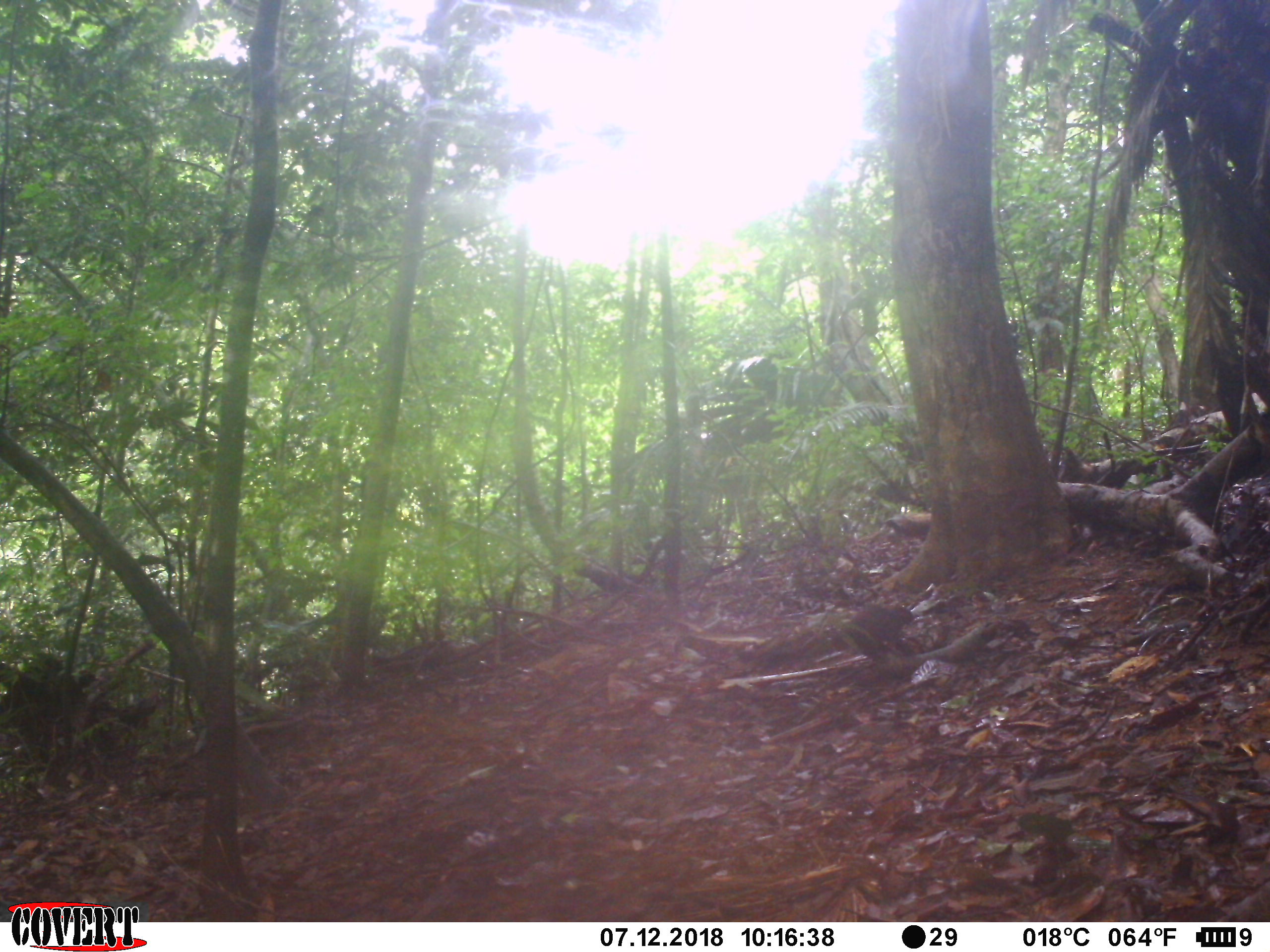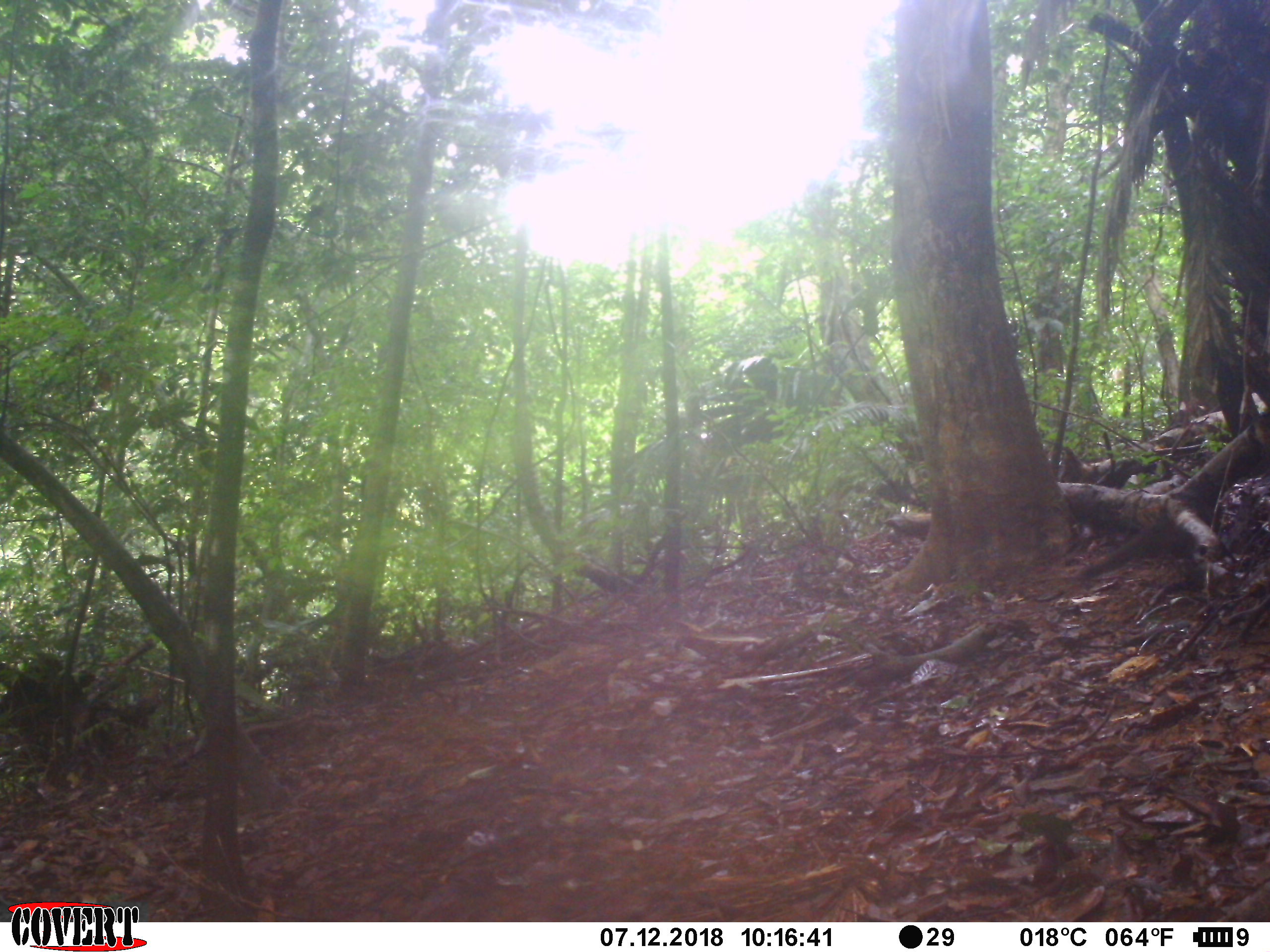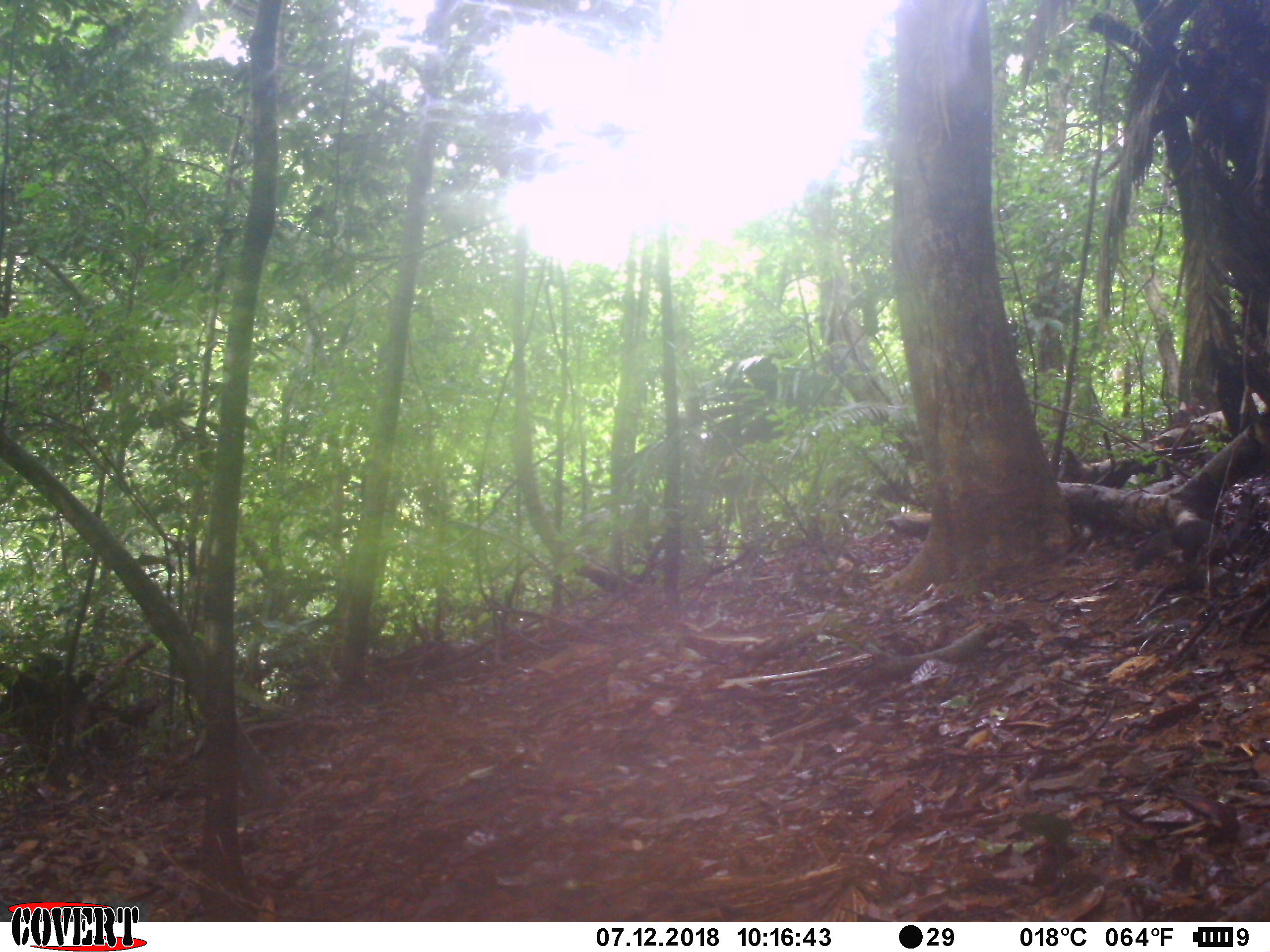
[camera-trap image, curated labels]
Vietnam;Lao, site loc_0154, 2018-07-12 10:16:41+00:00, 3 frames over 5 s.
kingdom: Animalia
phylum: Chordata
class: Mammalia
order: Rodentia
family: Sciuridae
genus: Sciurus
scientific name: Sciurus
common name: squirrel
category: unidentified squirrel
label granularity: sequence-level